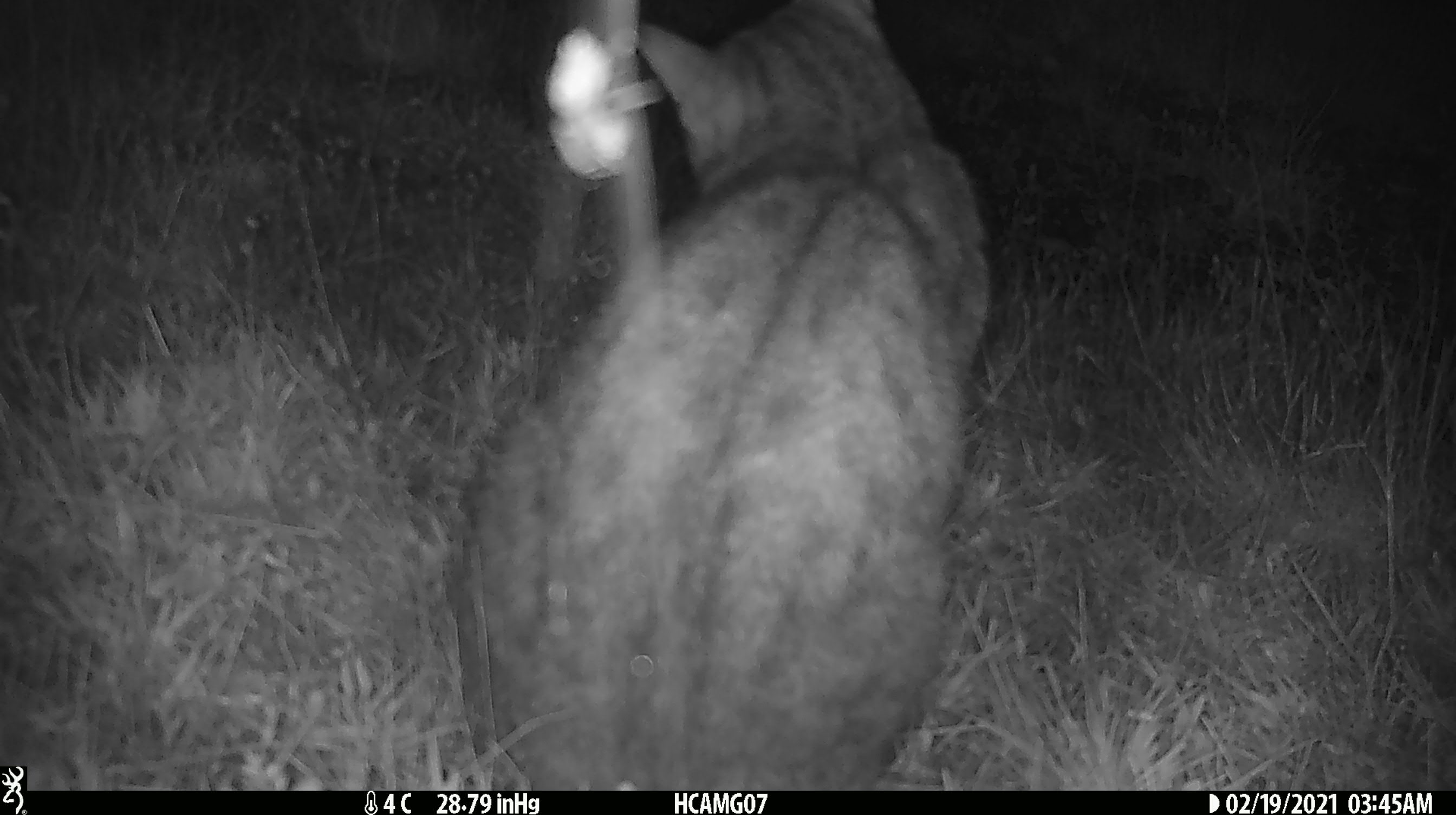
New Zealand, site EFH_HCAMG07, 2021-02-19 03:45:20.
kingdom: Animalia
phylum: Chordata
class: Mammalia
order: Carnivora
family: Felidae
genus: Felis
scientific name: Felis catus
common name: domestic cat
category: cat